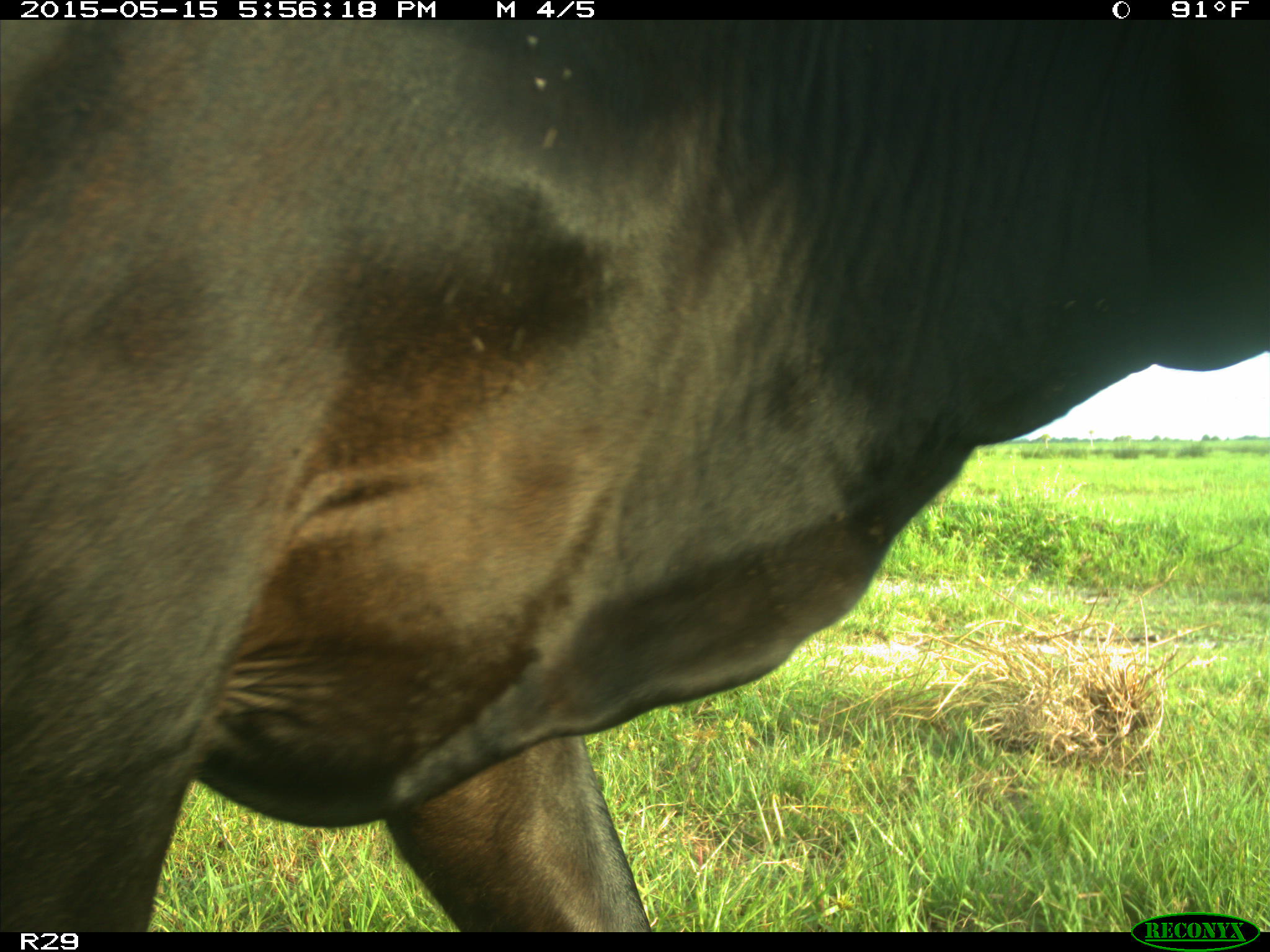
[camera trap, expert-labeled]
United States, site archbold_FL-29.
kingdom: Animalia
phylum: Chordata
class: Mammalia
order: Artiodactyla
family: Bovidae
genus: Bos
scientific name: Bos taurus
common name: domestic cow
Bos taurus (domestic cow).